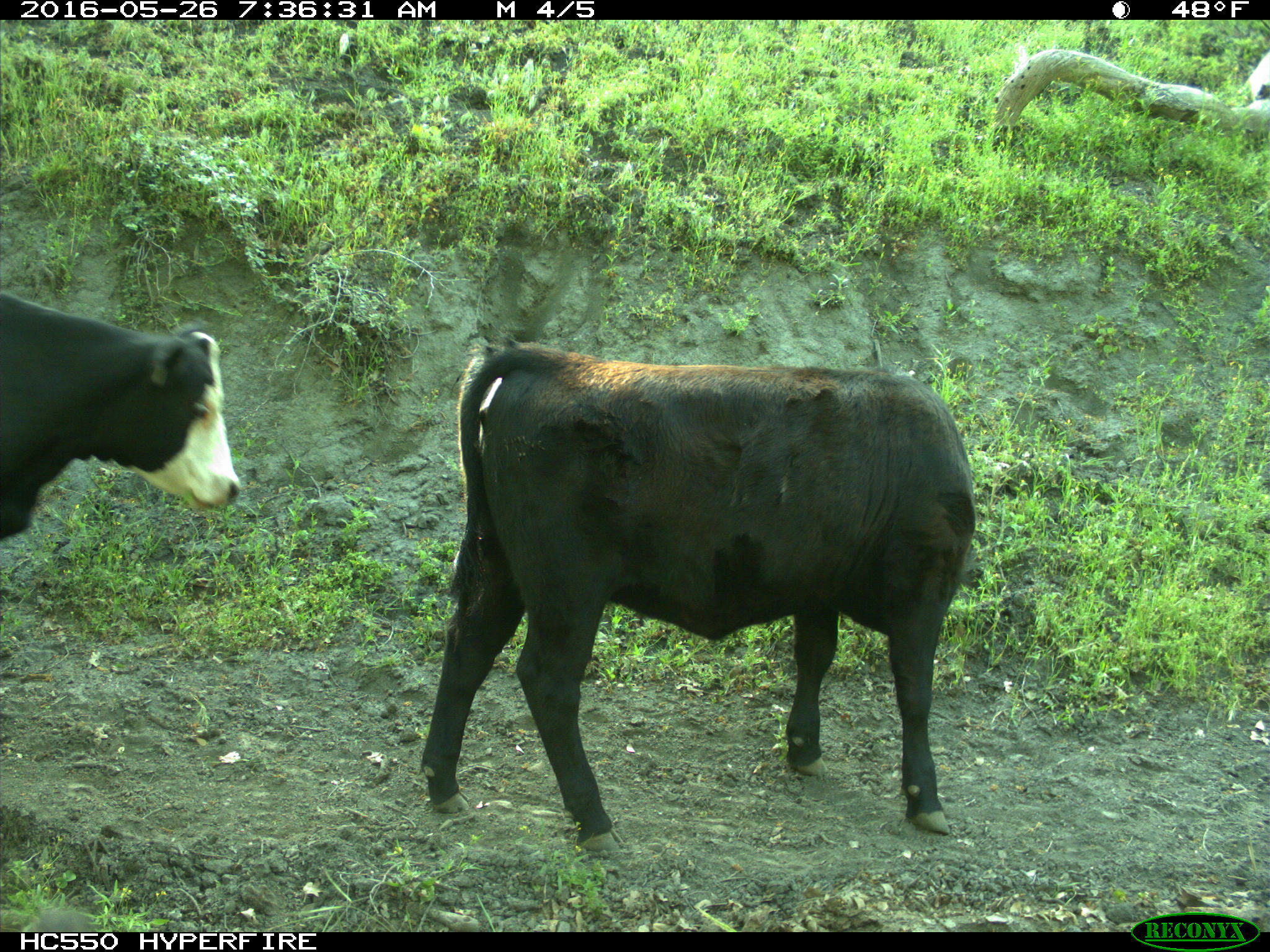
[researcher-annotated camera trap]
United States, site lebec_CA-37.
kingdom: Animalia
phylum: Chordata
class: Mammalia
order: Artiodactyla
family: Bovidae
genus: Bos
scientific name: Bos taurus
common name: domestic cow